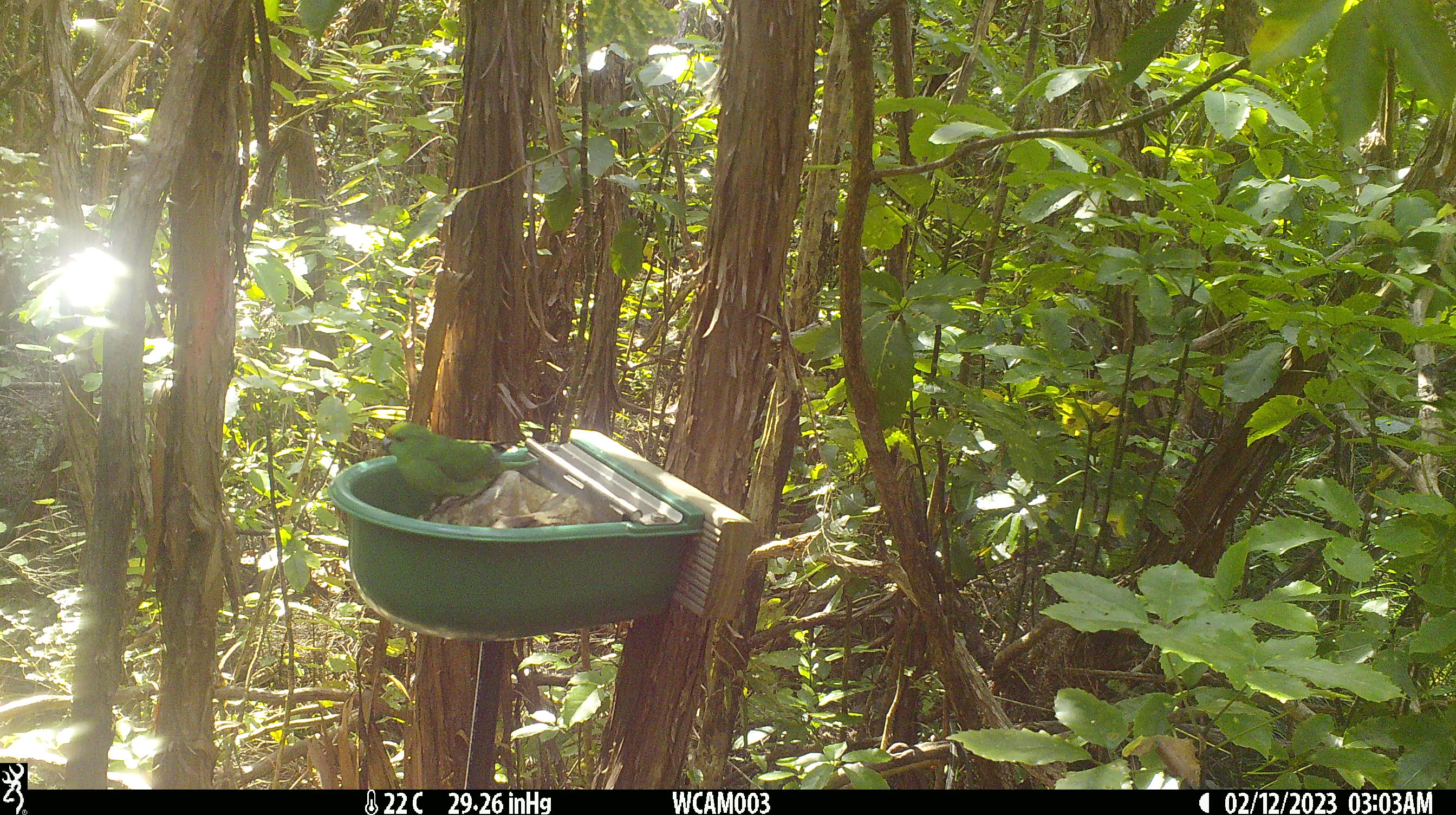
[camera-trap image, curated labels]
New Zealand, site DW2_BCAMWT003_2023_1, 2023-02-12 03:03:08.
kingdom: Animalia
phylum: Chordata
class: Aves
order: Psittaciformes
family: Psittaculidae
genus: Cyanoramphus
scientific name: Cyanoramphus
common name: parakeet